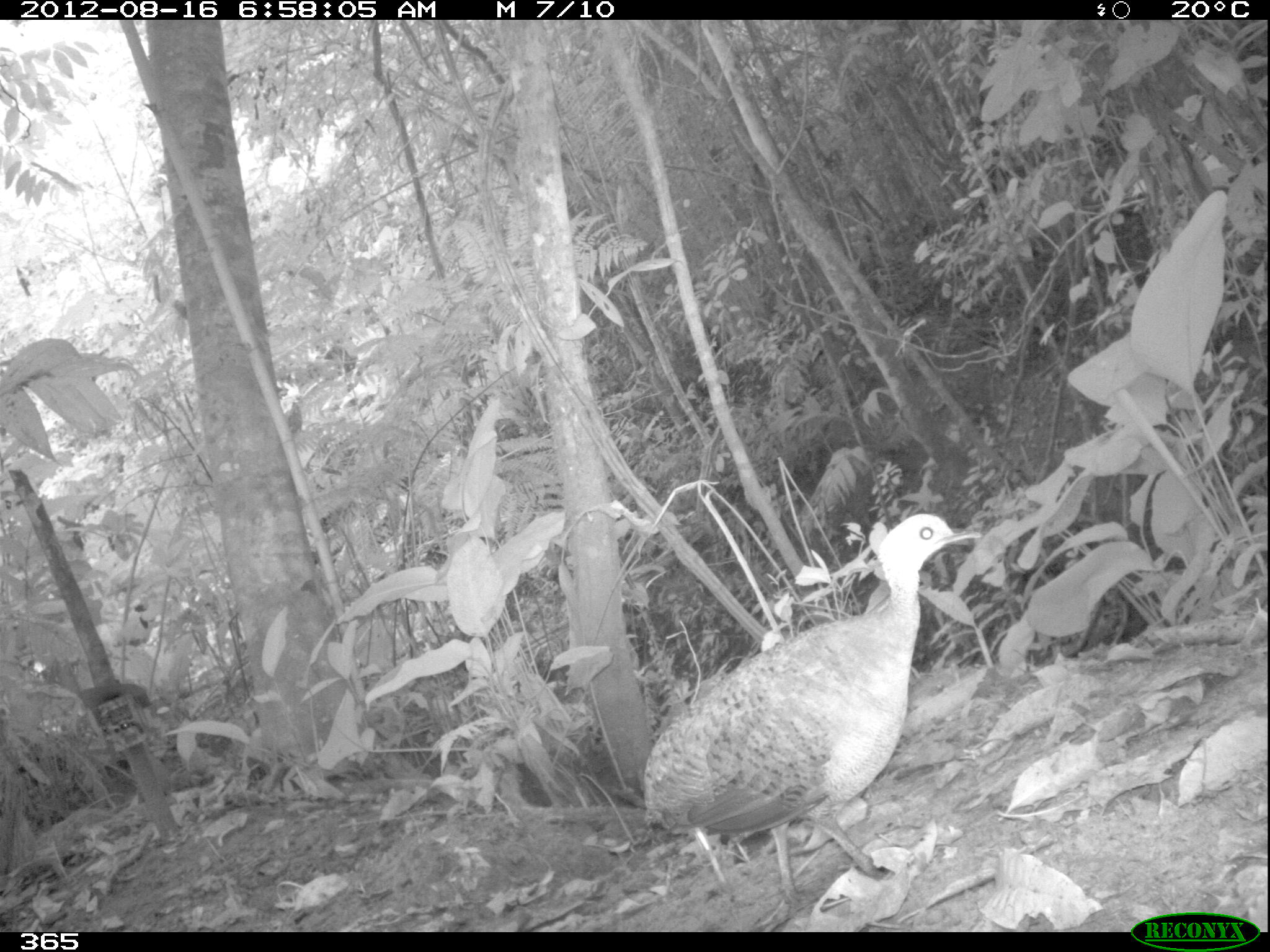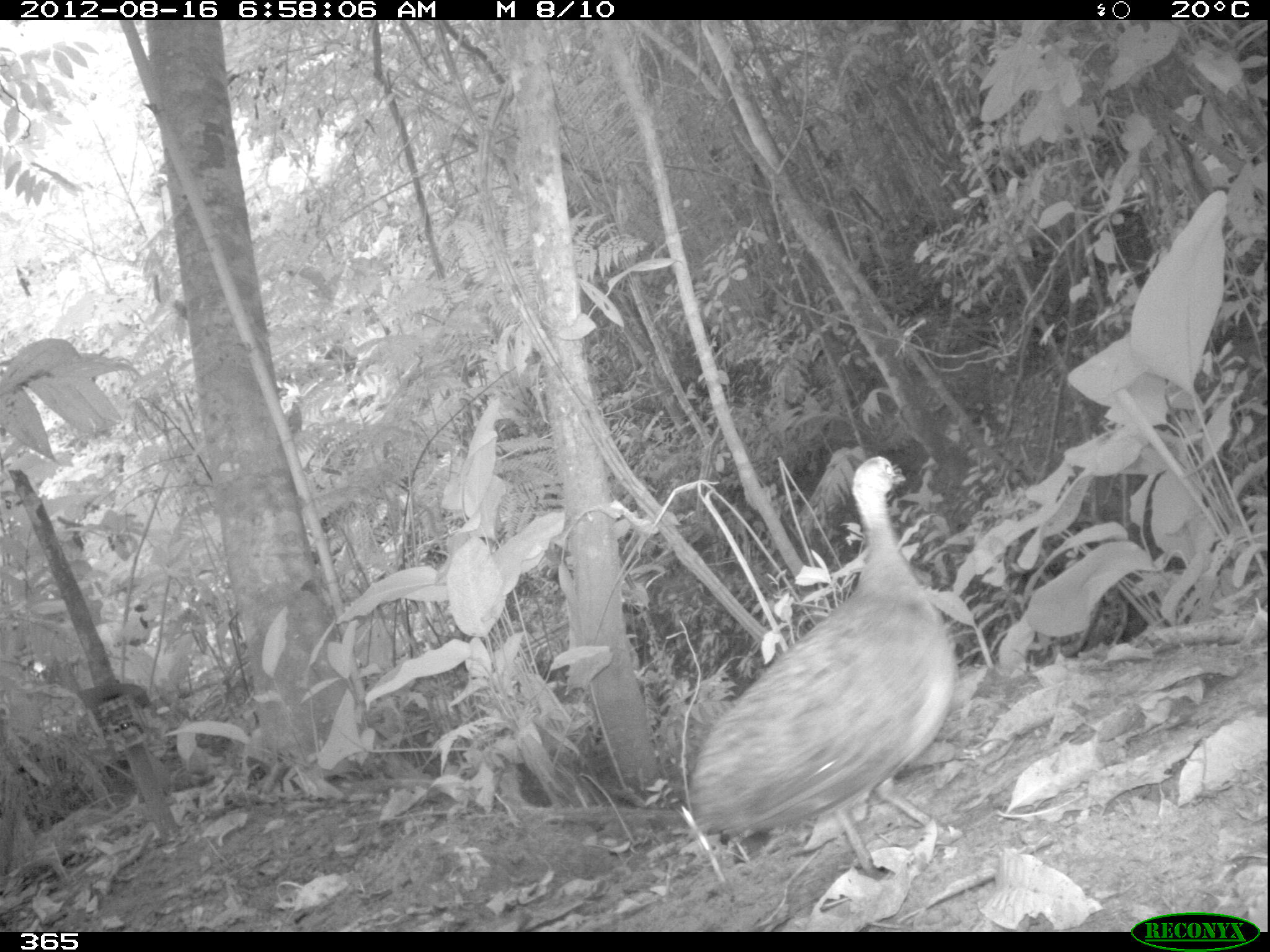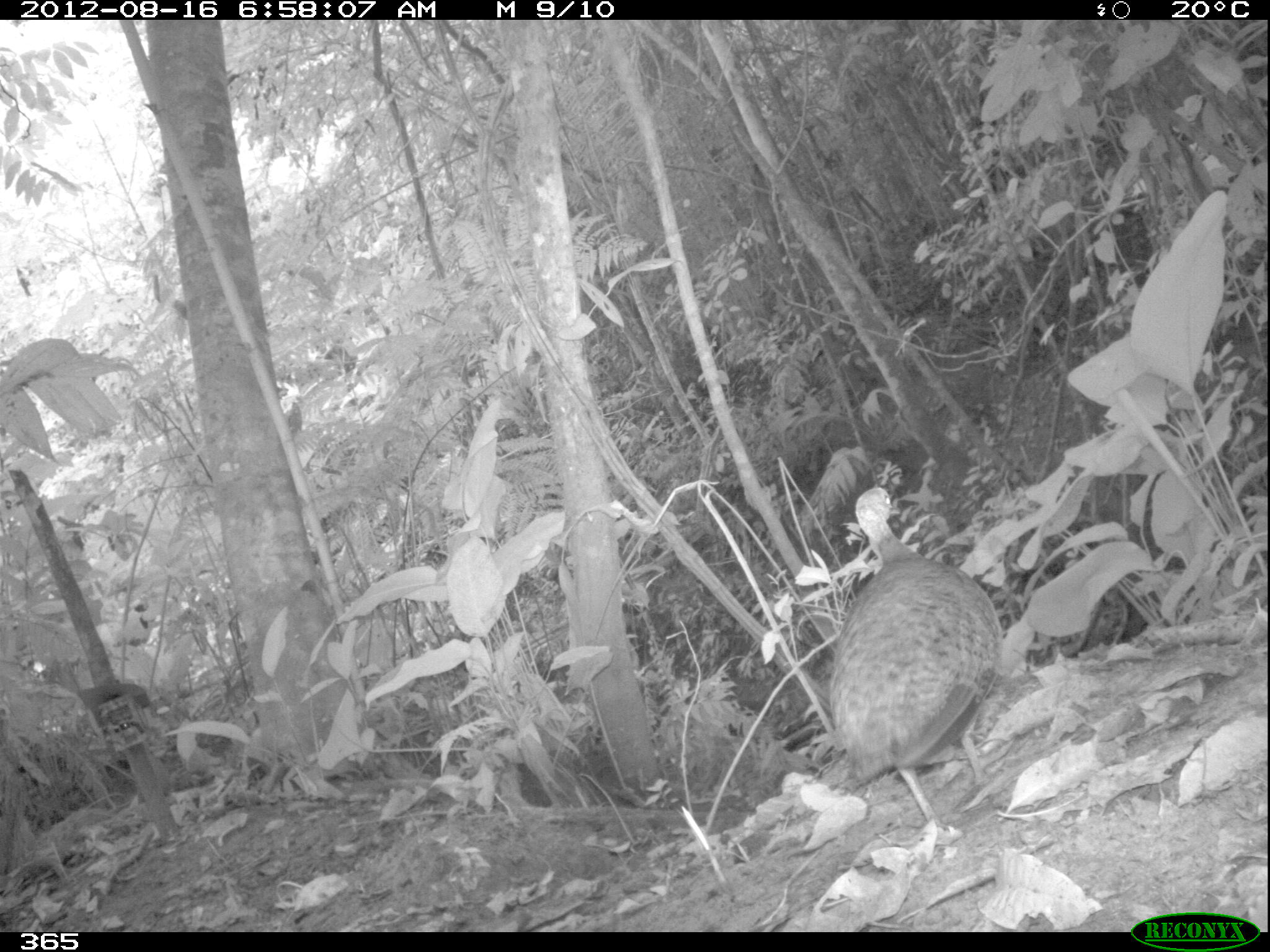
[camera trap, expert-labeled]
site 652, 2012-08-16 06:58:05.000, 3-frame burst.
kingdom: Animalia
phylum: Chordata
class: Aves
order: Galliformes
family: Phasianidae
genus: Alectoris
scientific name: Alectoris rufa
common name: red-legged partridge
Alectoris rufa (red-legged partridge).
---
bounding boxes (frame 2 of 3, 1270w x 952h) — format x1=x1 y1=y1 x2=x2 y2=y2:
alectoris rufa: x1=661 y1=454 x2=962 y2=883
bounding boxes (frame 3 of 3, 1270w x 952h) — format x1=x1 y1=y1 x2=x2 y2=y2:
alectoris rufa: x1=823 y1=482 x2=1015 y2=846